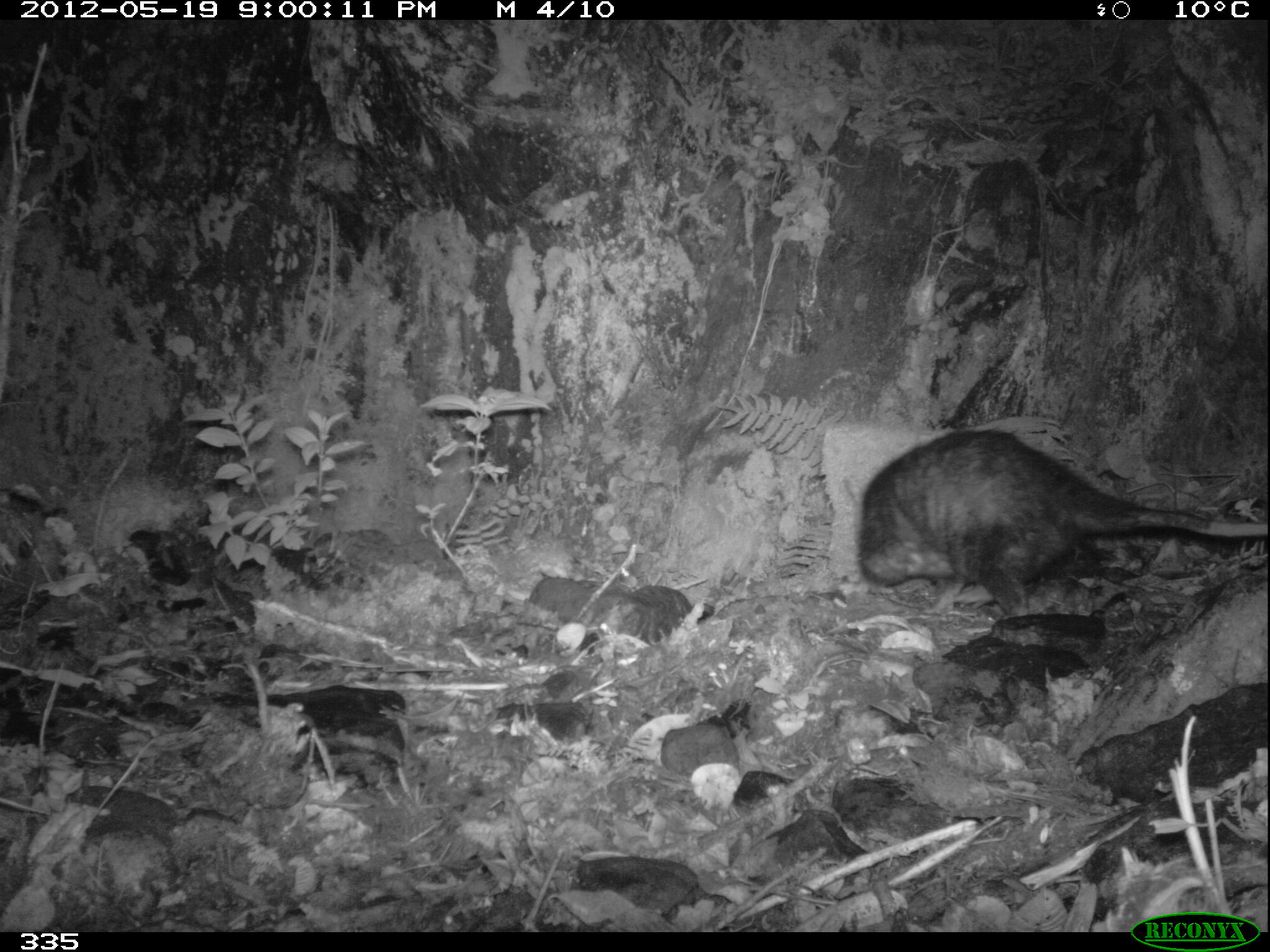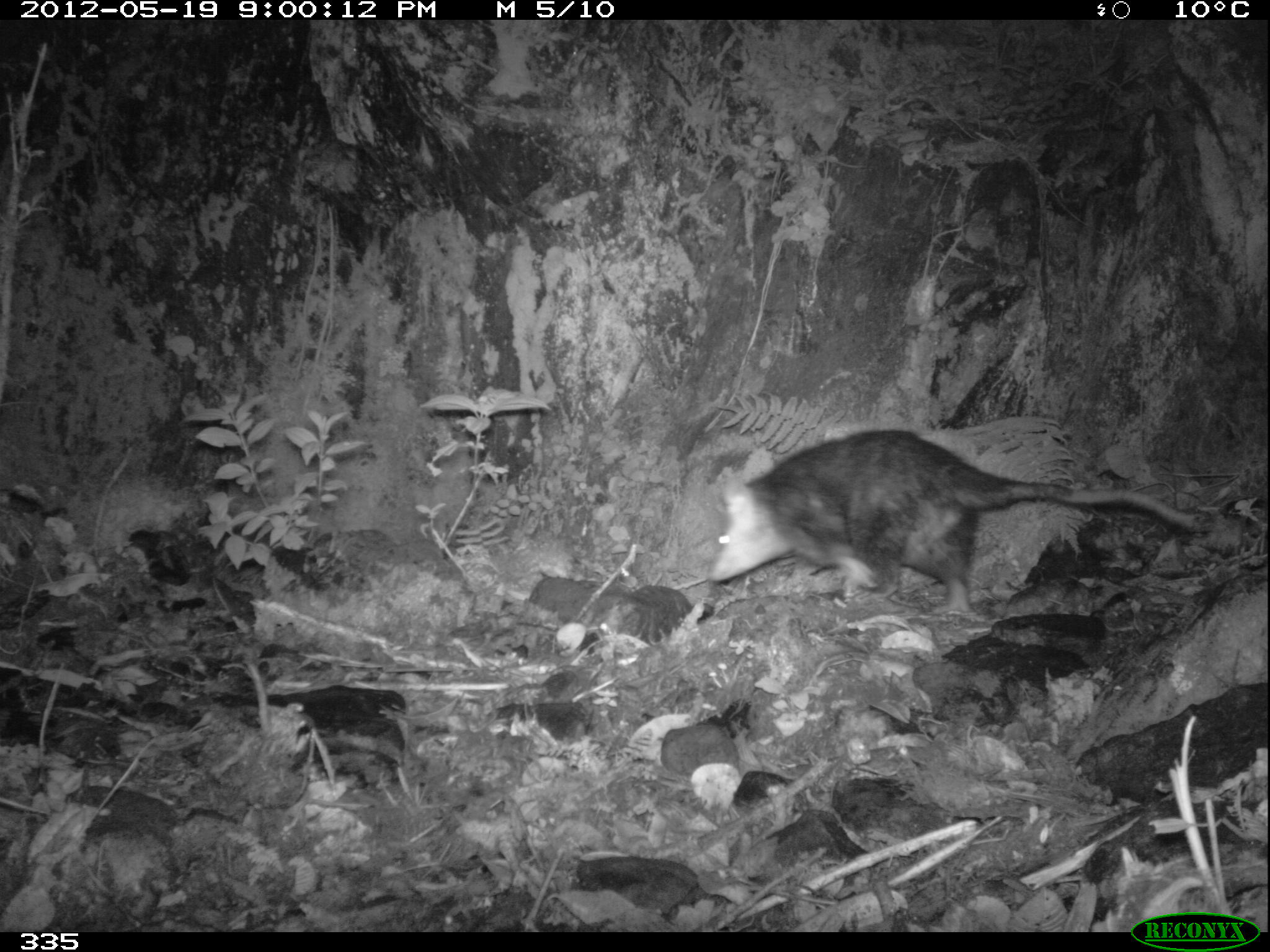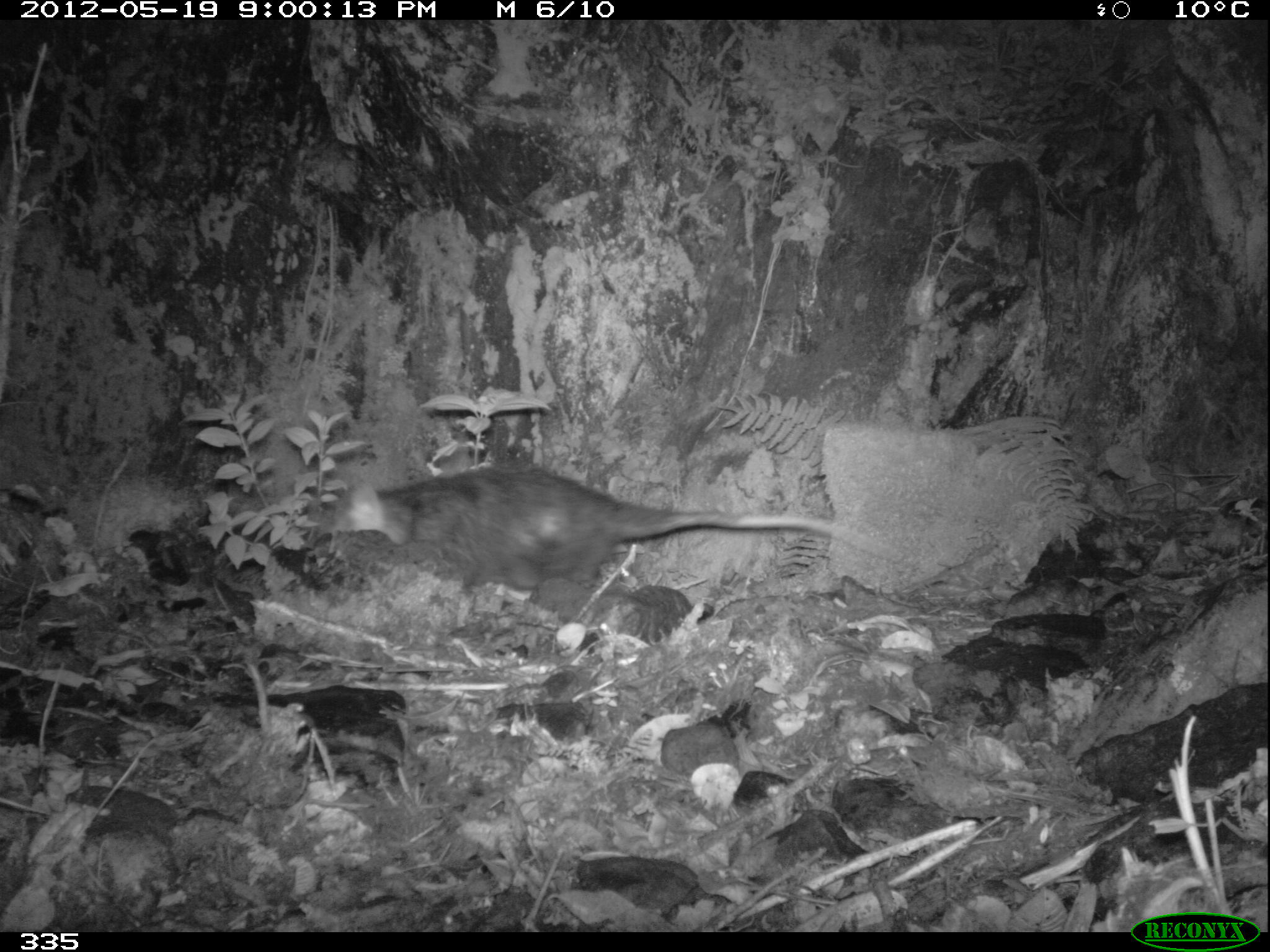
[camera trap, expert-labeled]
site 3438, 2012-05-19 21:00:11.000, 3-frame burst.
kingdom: Animalia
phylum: Chordata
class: Mammalia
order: Didelphimorphia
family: Didelphidae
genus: Didelphis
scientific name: Didelphis pernigra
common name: andean white-eared opossum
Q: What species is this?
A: Didelphis pernigra (andean white-eared opossum).